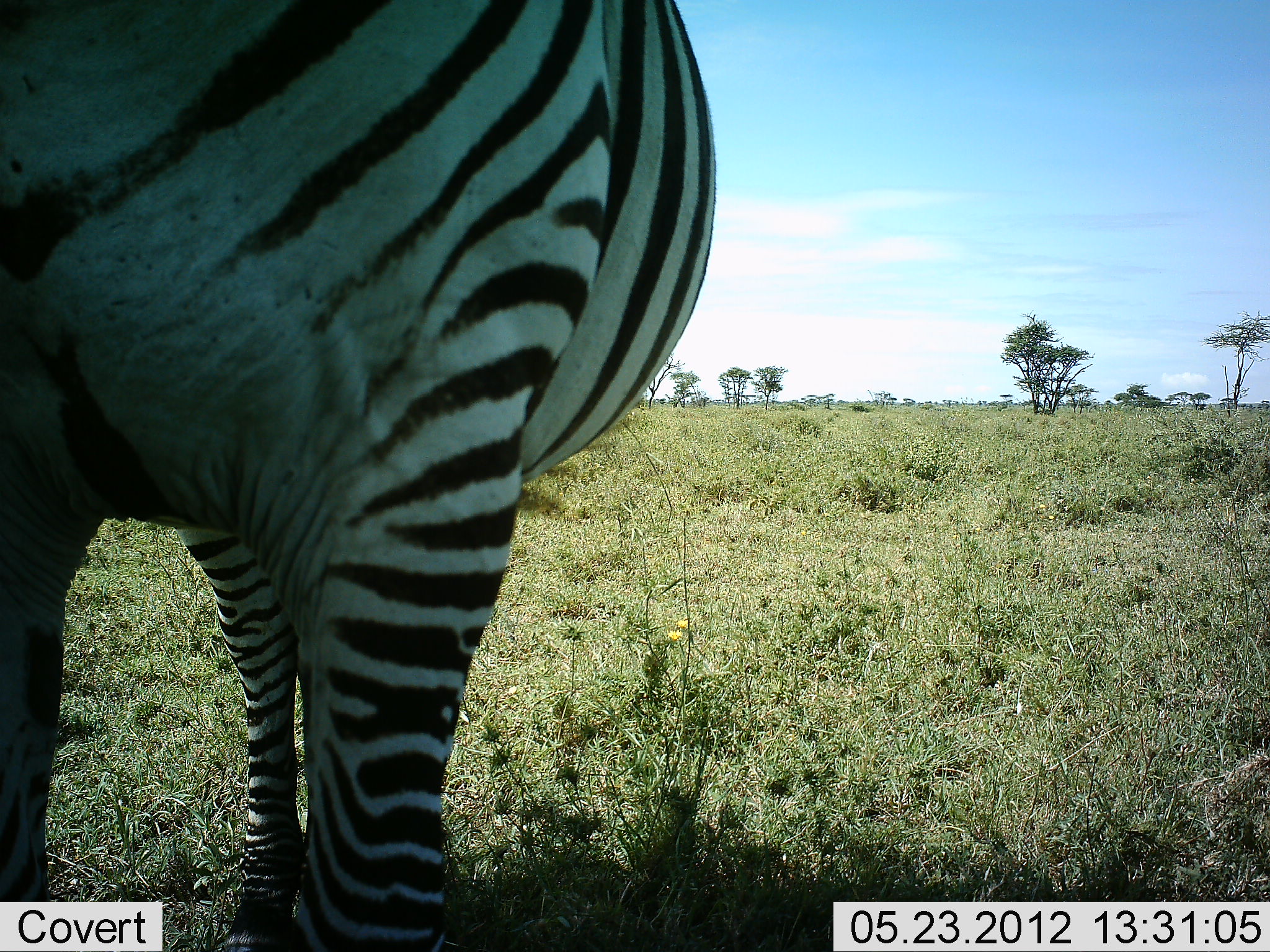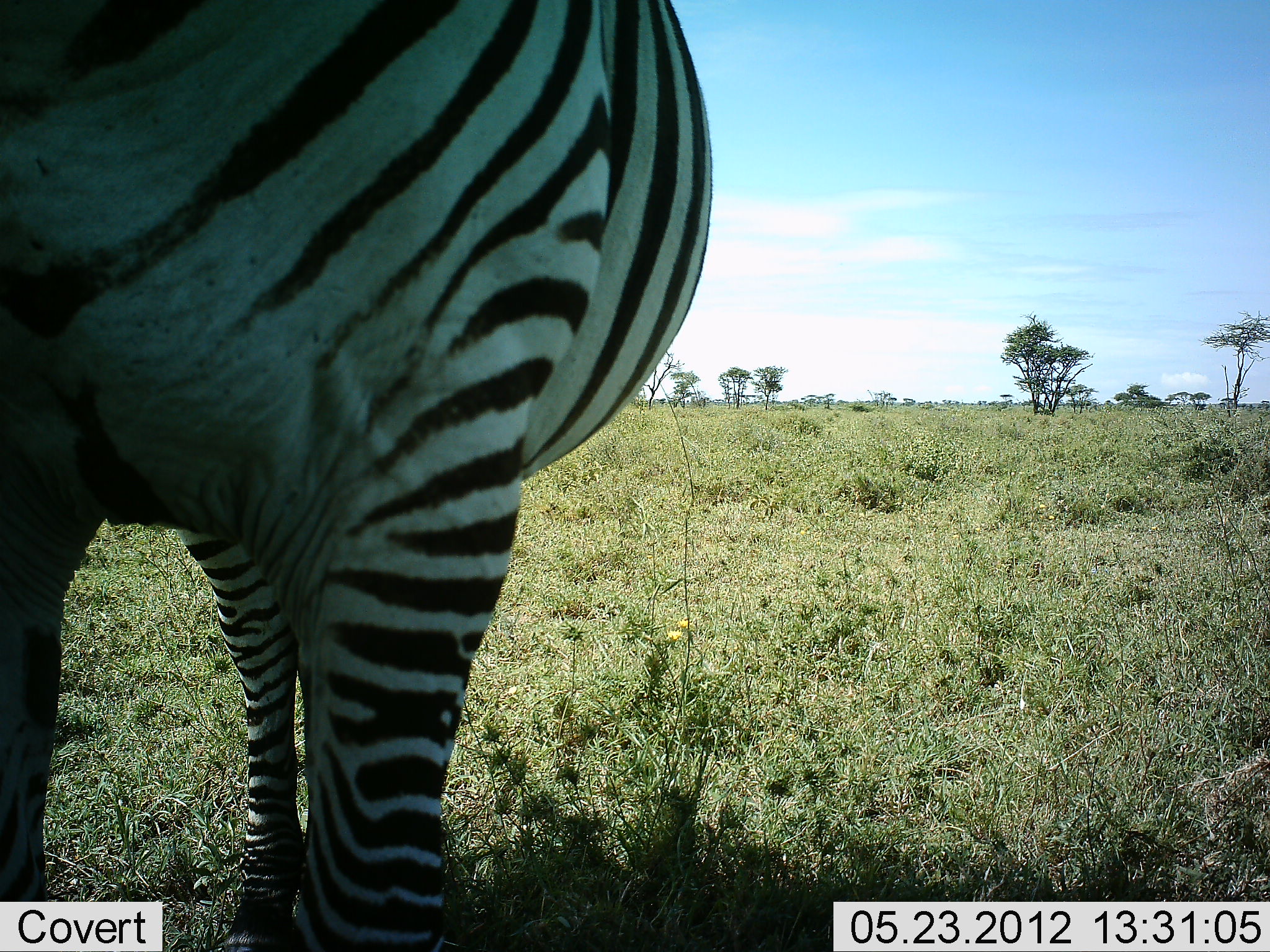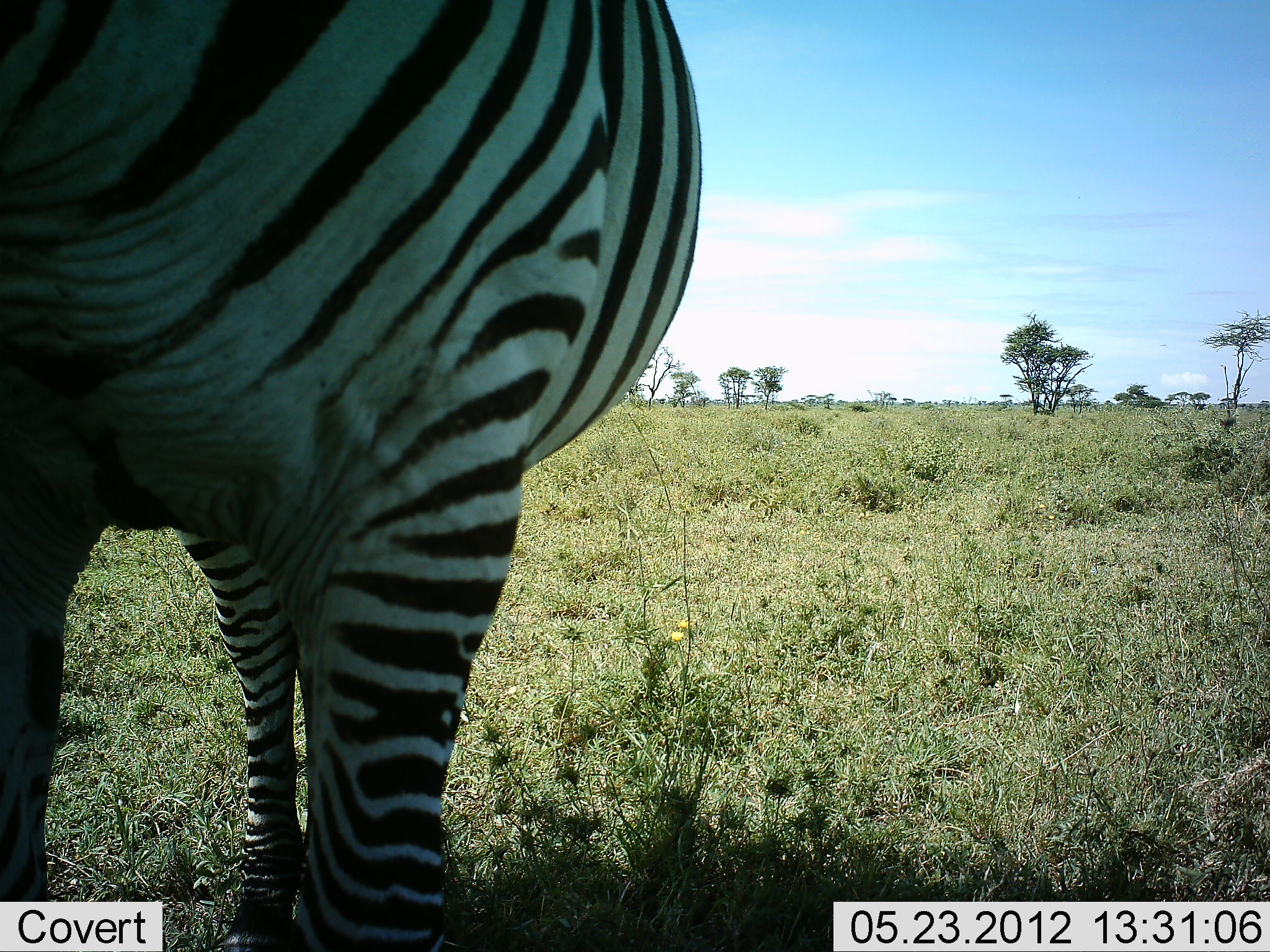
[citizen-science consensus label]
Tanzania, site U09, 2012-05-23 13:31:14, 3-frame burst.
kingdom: Animalia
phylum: Chordata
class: Mammalia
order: Perissodactyla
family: Equidae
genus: Equus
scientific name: Equus quagga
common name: plains zebra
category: zebra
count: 1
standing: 90%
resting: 0%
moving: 0%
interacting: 0%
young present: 0%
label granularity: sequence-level